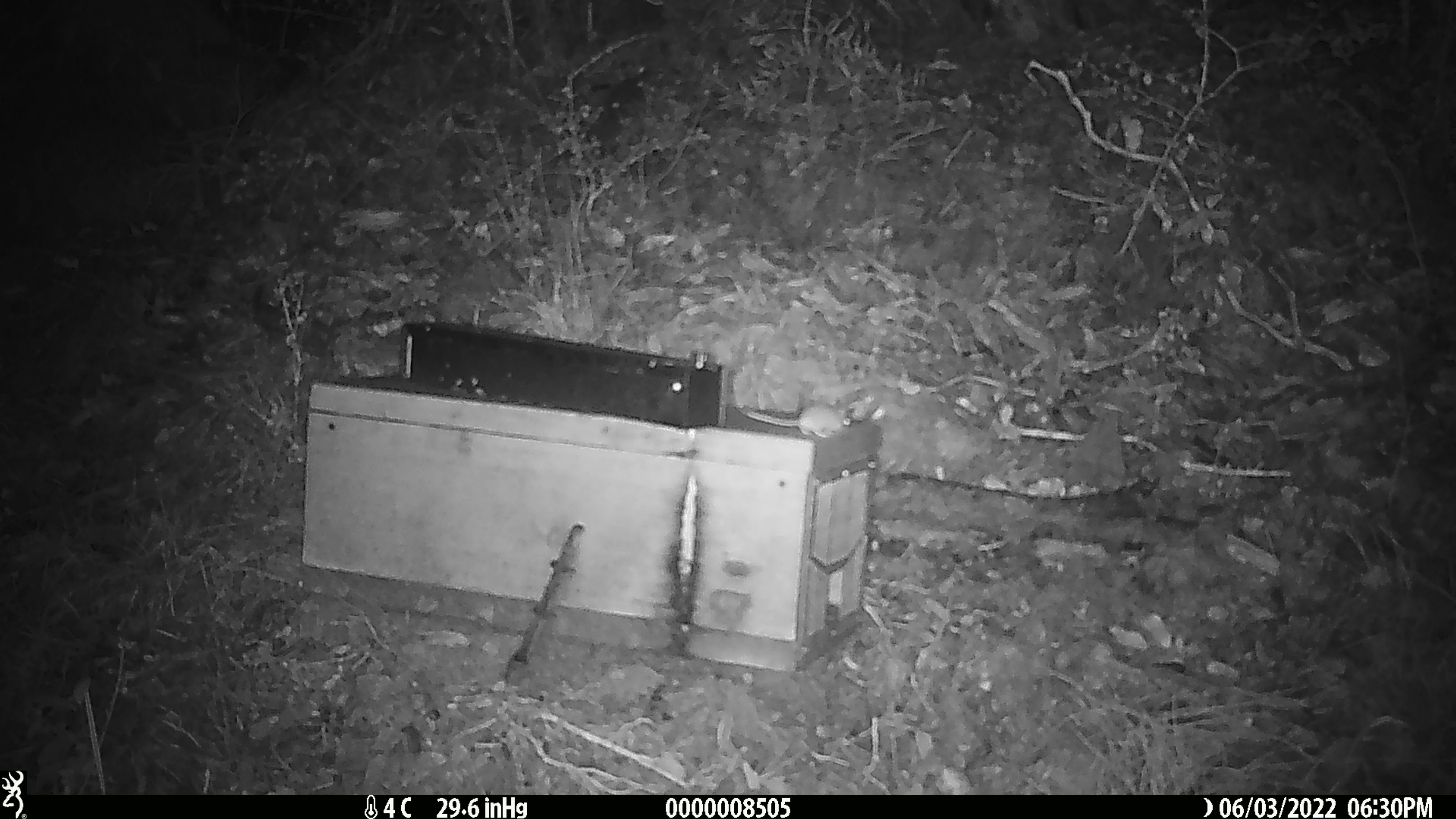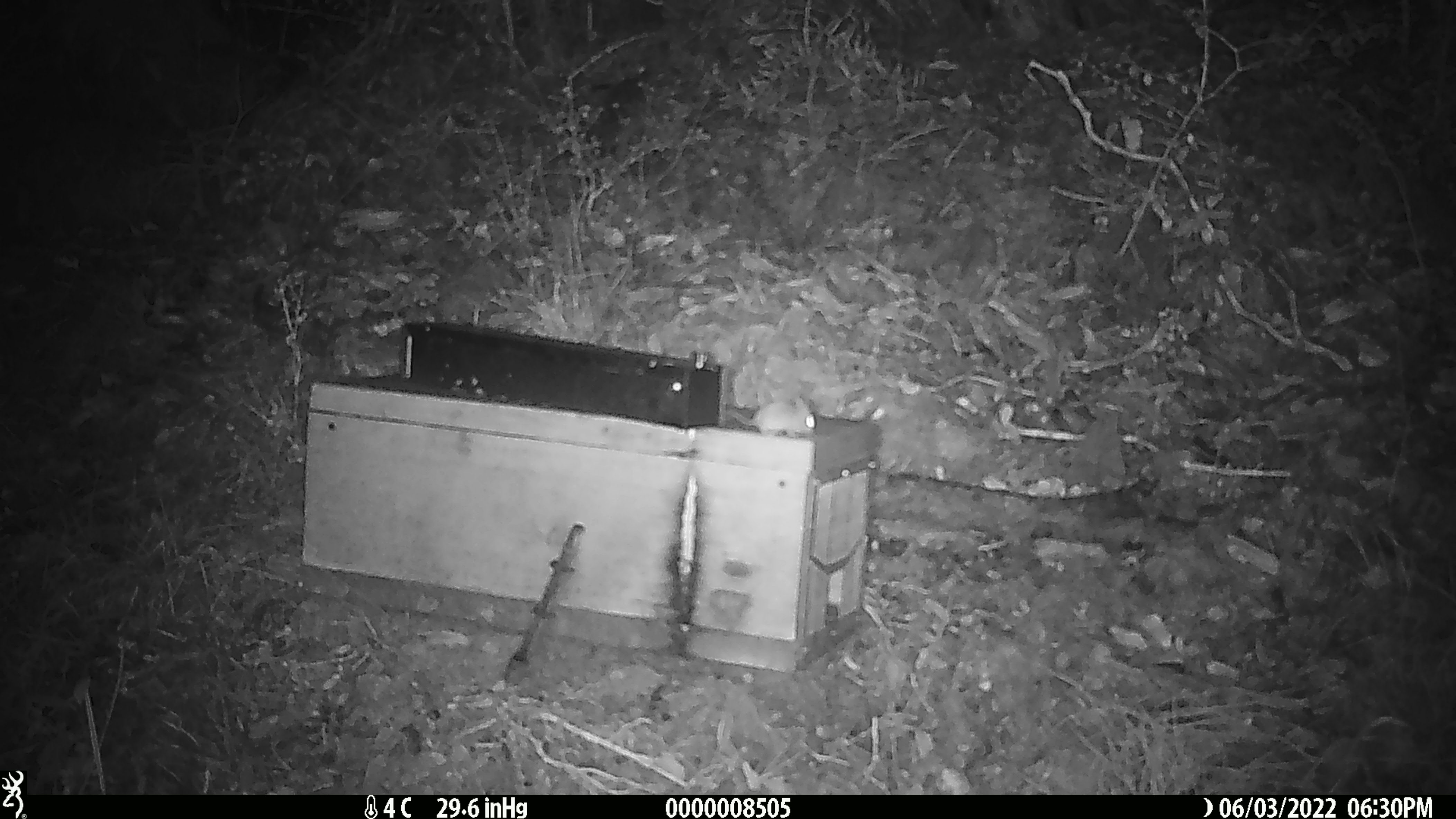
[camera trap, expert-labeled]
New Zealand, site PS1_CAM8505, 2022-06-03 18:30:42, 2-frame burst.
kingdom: Animalia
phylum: Chordata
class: Mammalia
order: Rodentia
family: Muridae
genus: Mus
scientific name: Mus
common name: mouse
Mouse (Mus).